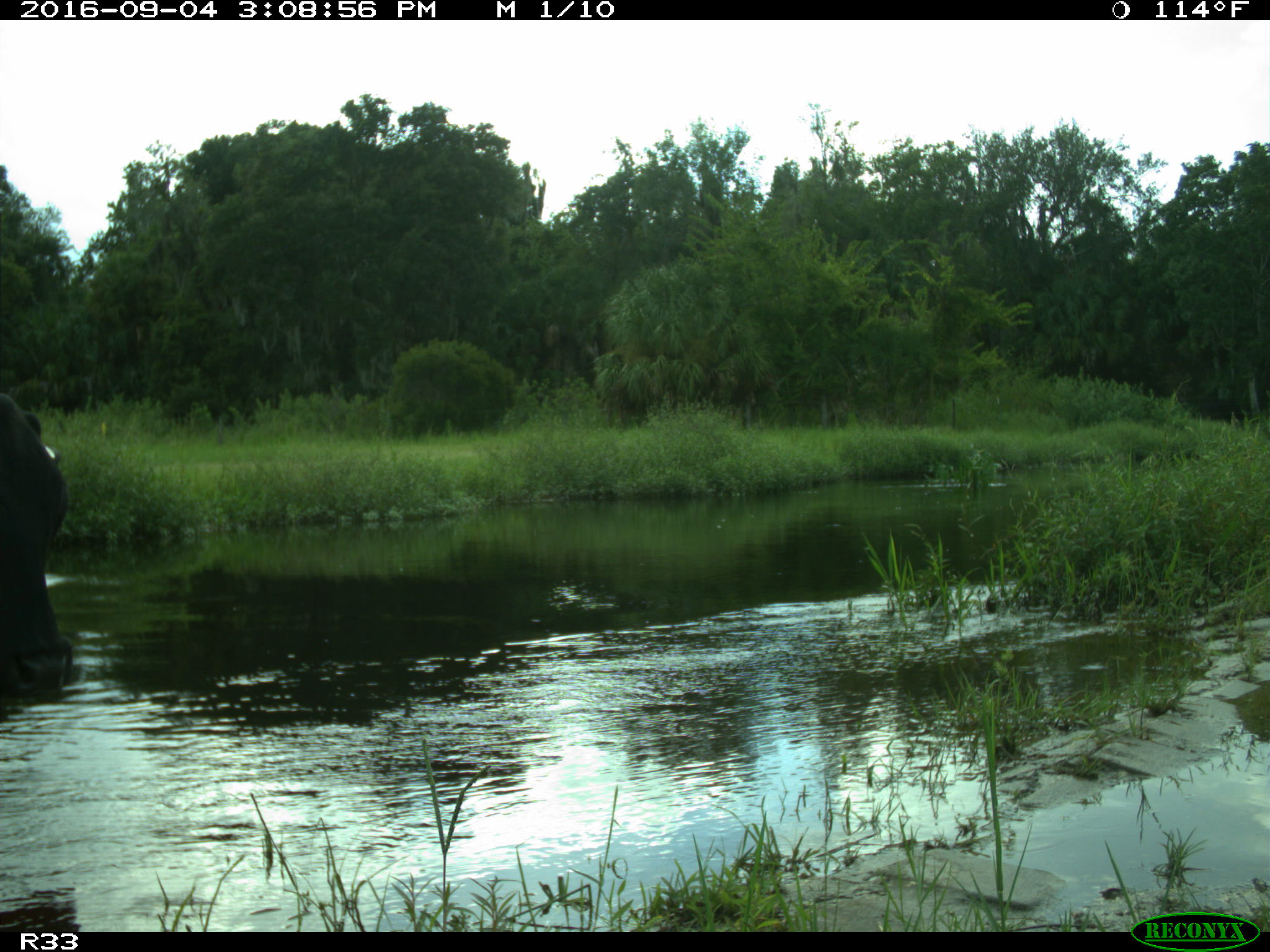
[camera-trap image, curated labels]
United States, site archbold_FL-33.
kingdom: Animalia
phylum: Chordata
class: Mammalia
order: Artiodactyla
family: Bovidae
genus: Bos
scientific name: Bos taurus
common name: domestic cow